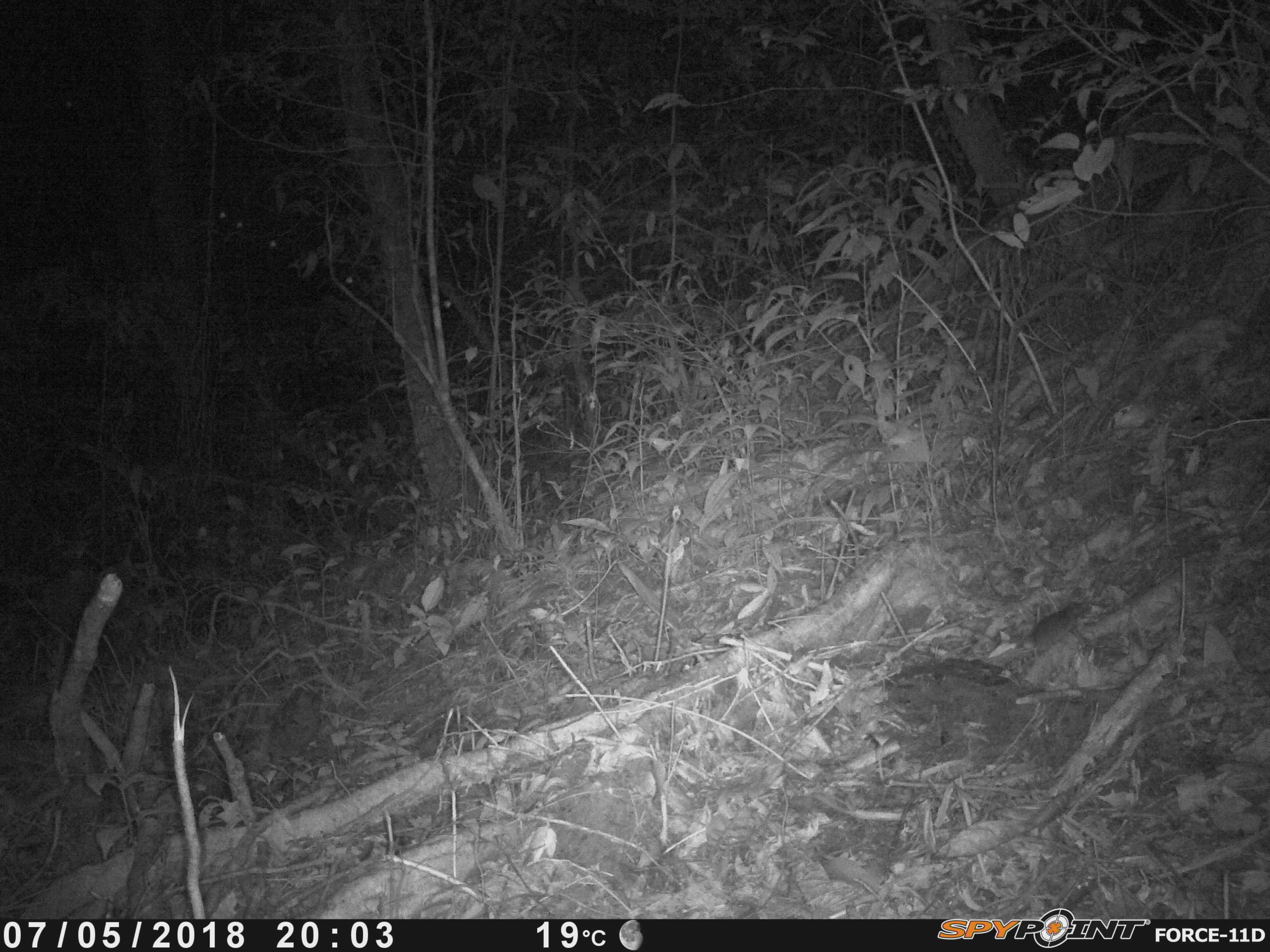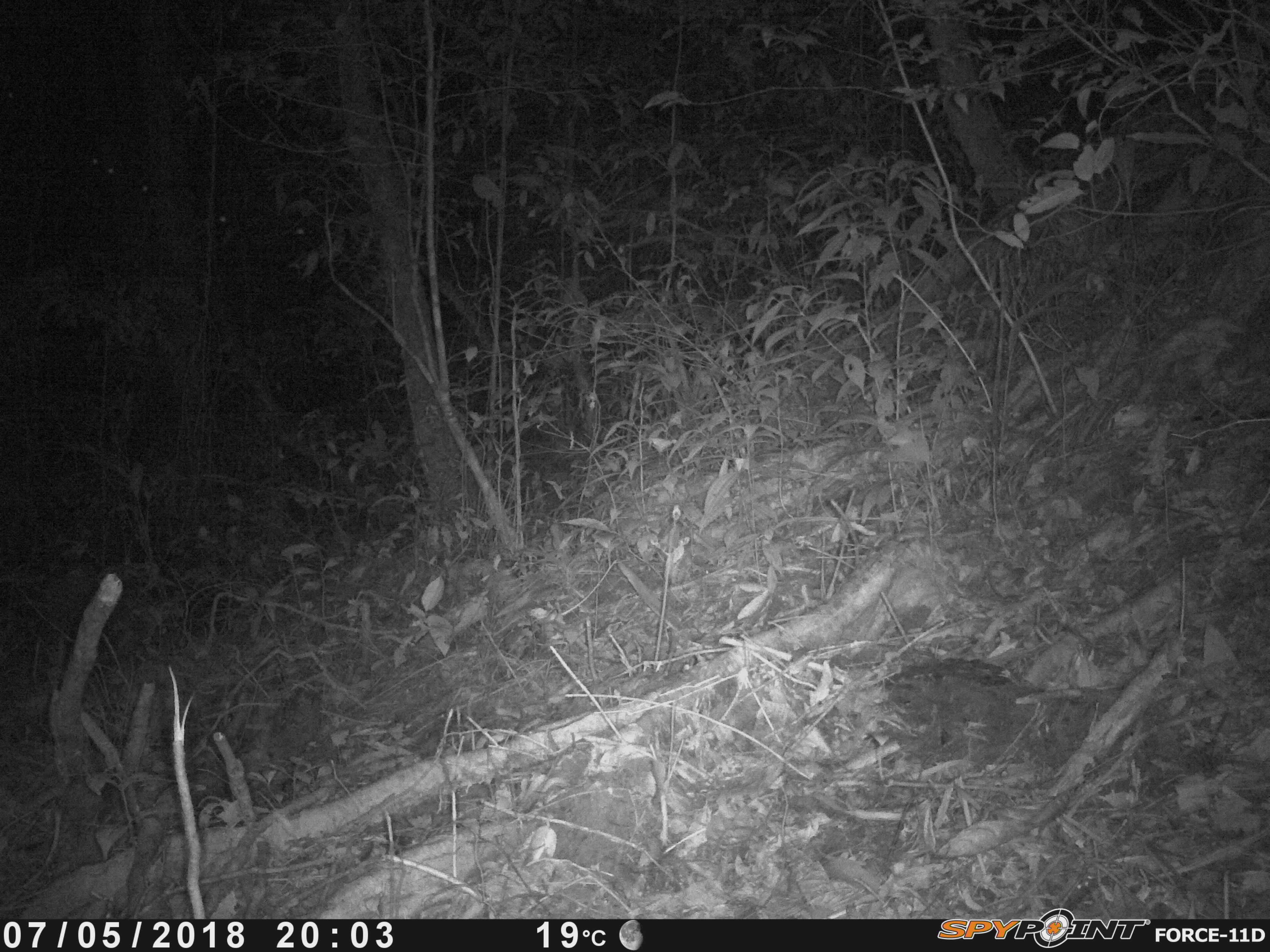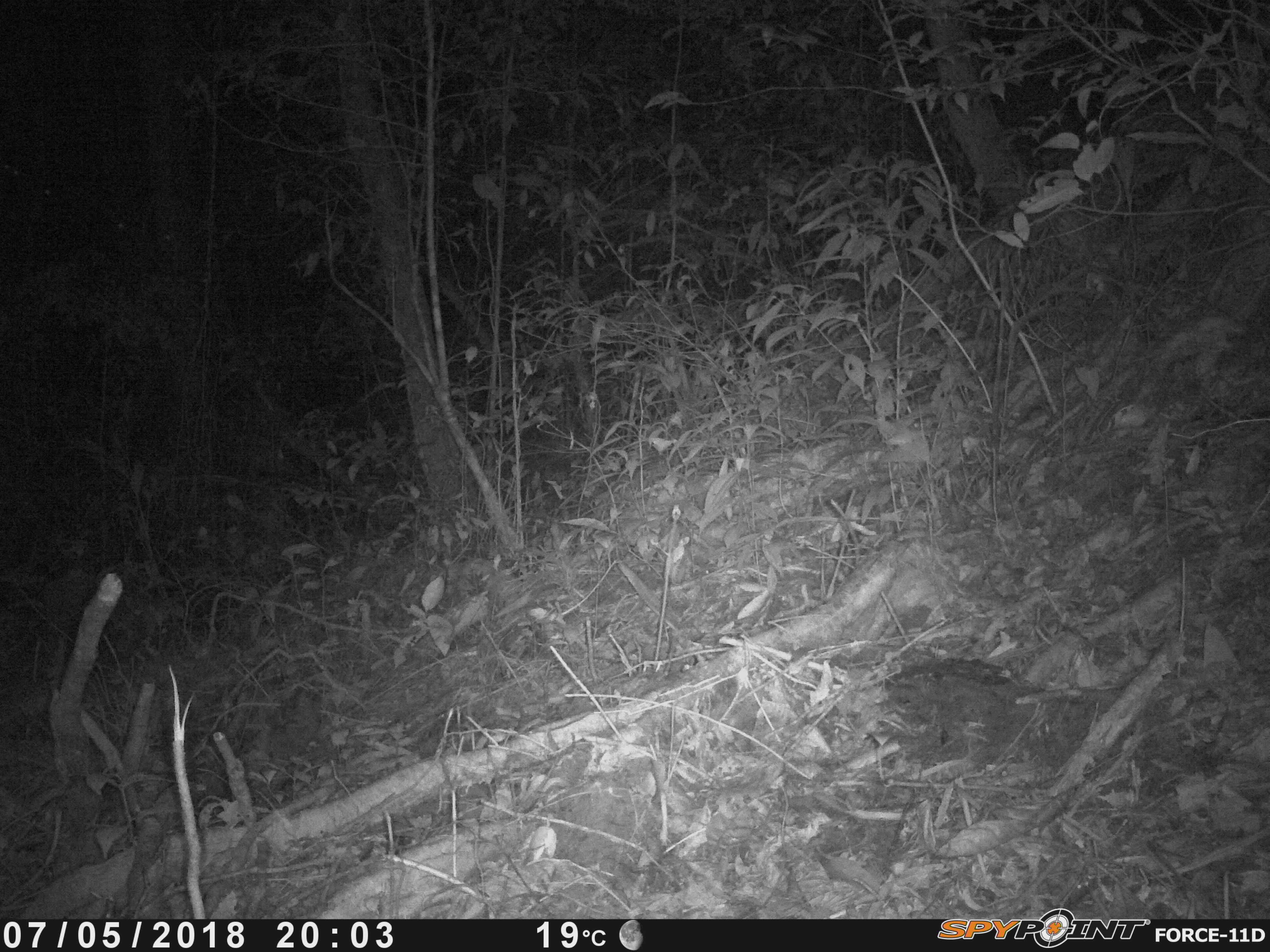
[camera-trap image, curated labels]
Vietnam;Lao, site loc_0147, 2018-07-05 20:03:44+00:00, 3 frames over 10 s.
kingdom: Animalia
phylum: Chordata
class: Mammalia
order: Rodentia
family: Muridae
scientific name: Muridae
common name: old-world mice and rats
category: unidentified murid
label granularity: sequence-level